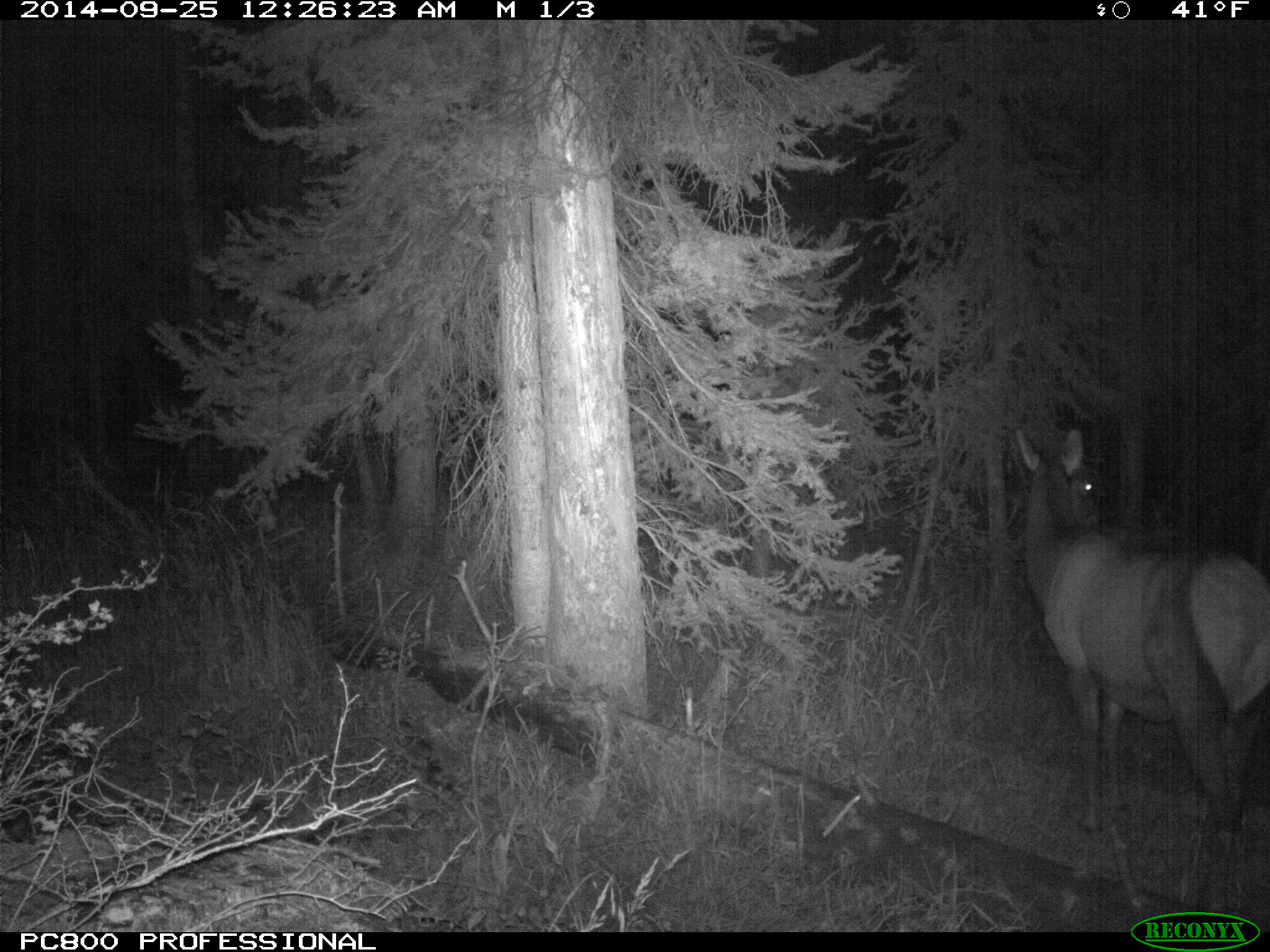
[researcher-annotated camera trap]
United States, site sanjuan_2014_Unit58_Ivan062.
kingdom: Animalia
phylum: Chordata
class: Mammalia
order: Artiodactyla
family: Cervidae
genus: Cervus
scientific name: Cervus elaphus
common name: red deer